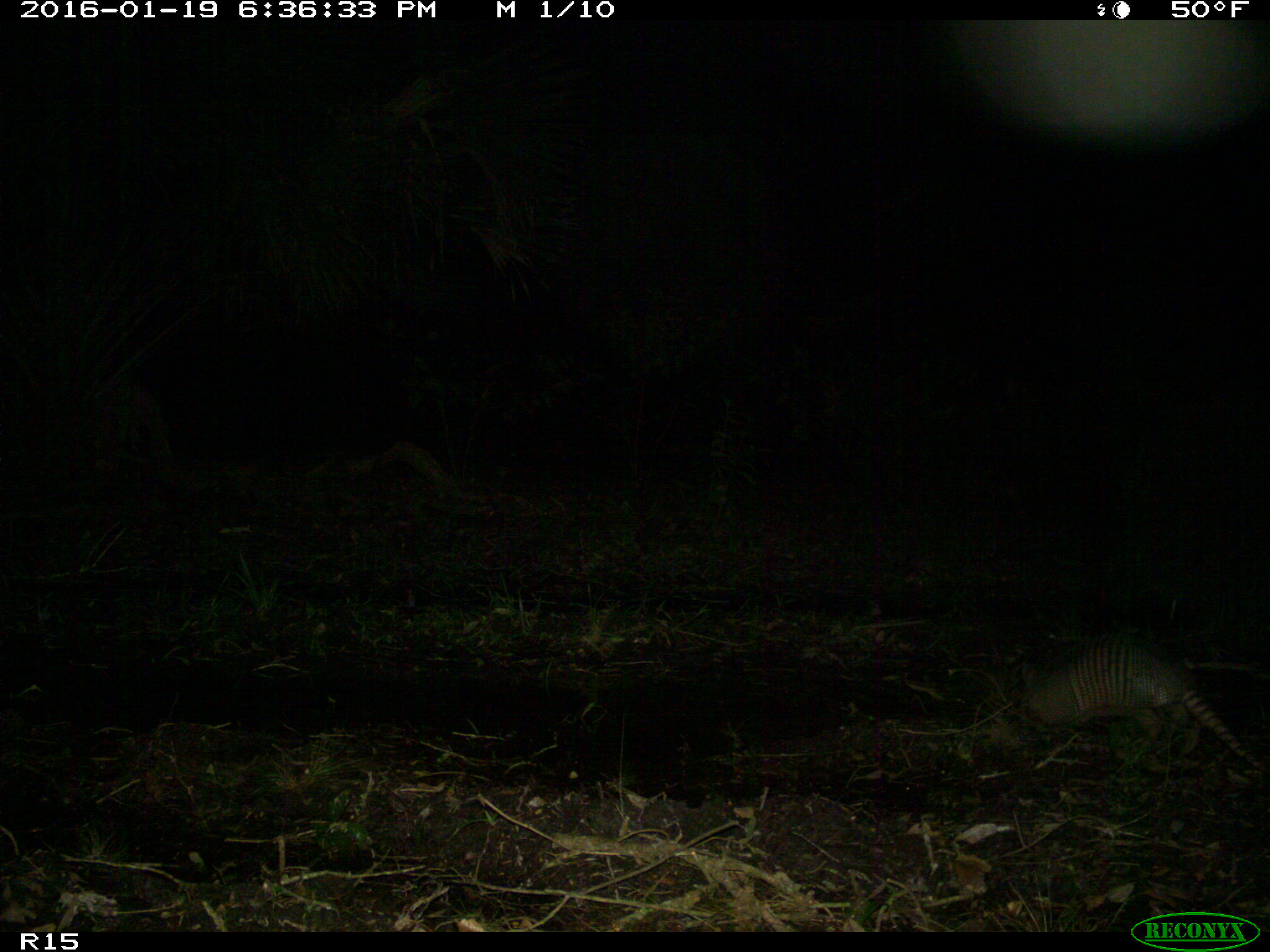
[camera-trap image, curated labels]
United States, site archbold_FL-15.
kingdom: Animalia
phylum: Chordata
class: Mammalia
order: Cingulata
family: Dasypodidae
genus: Dasypus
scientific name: Dasypus novemcinctus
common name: nine-banded armadillo